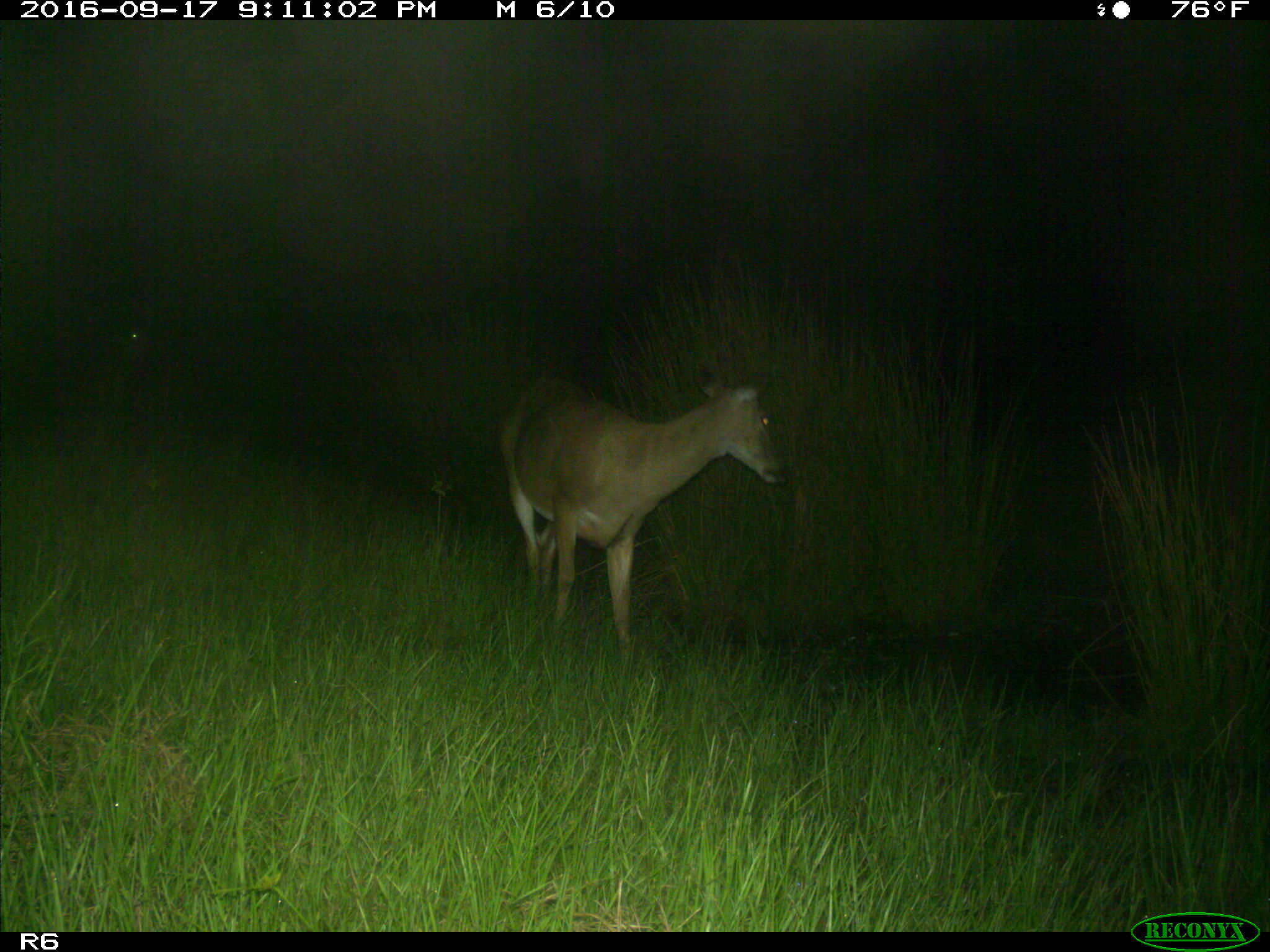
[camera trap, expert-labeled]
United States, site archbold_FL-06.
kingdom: Animalia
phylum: Chordata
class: Mammalia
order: Artiodactyla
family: Cervidae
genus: Odocoileus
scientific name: Odocoileus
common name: deer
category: unidentified deer